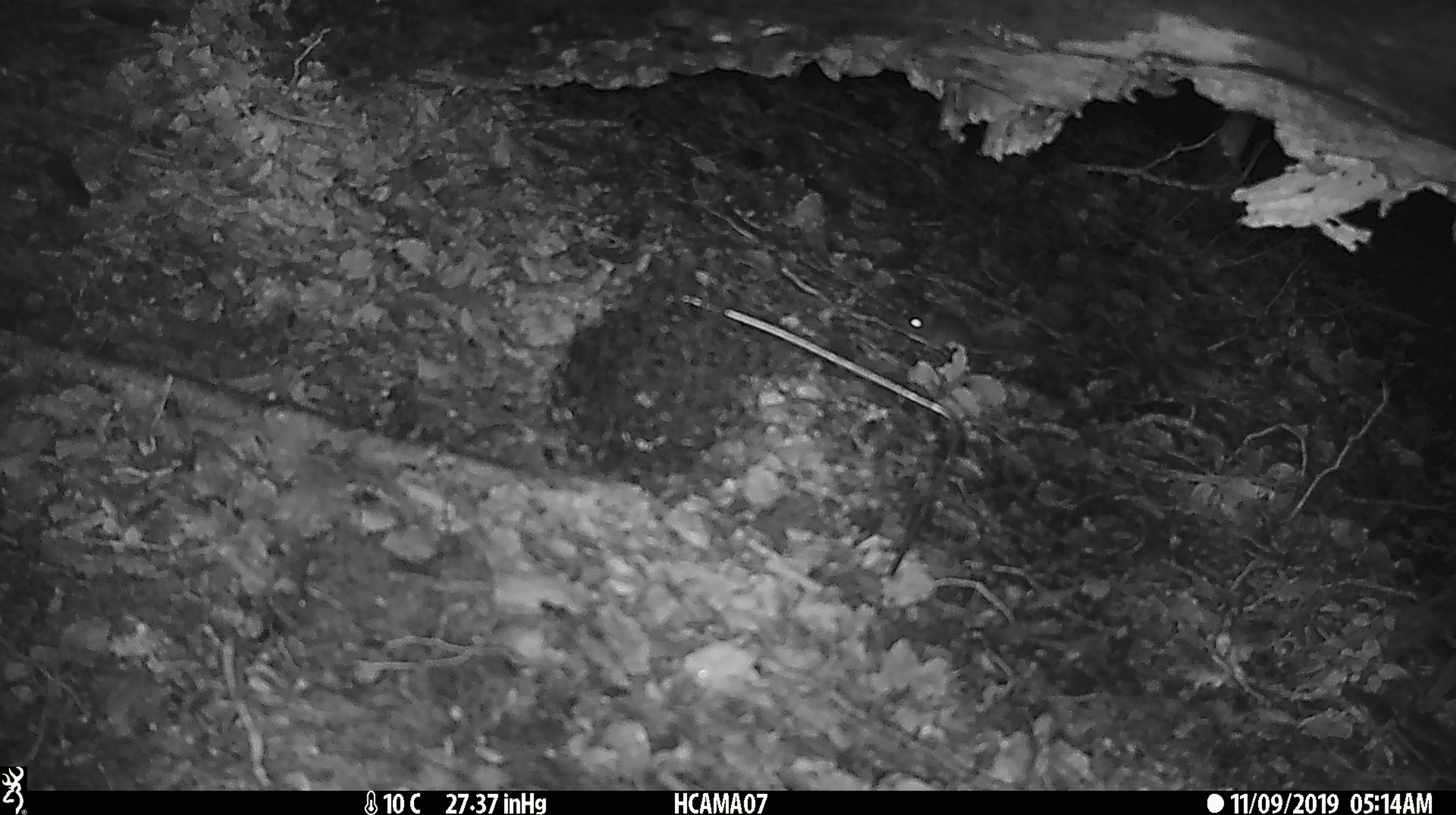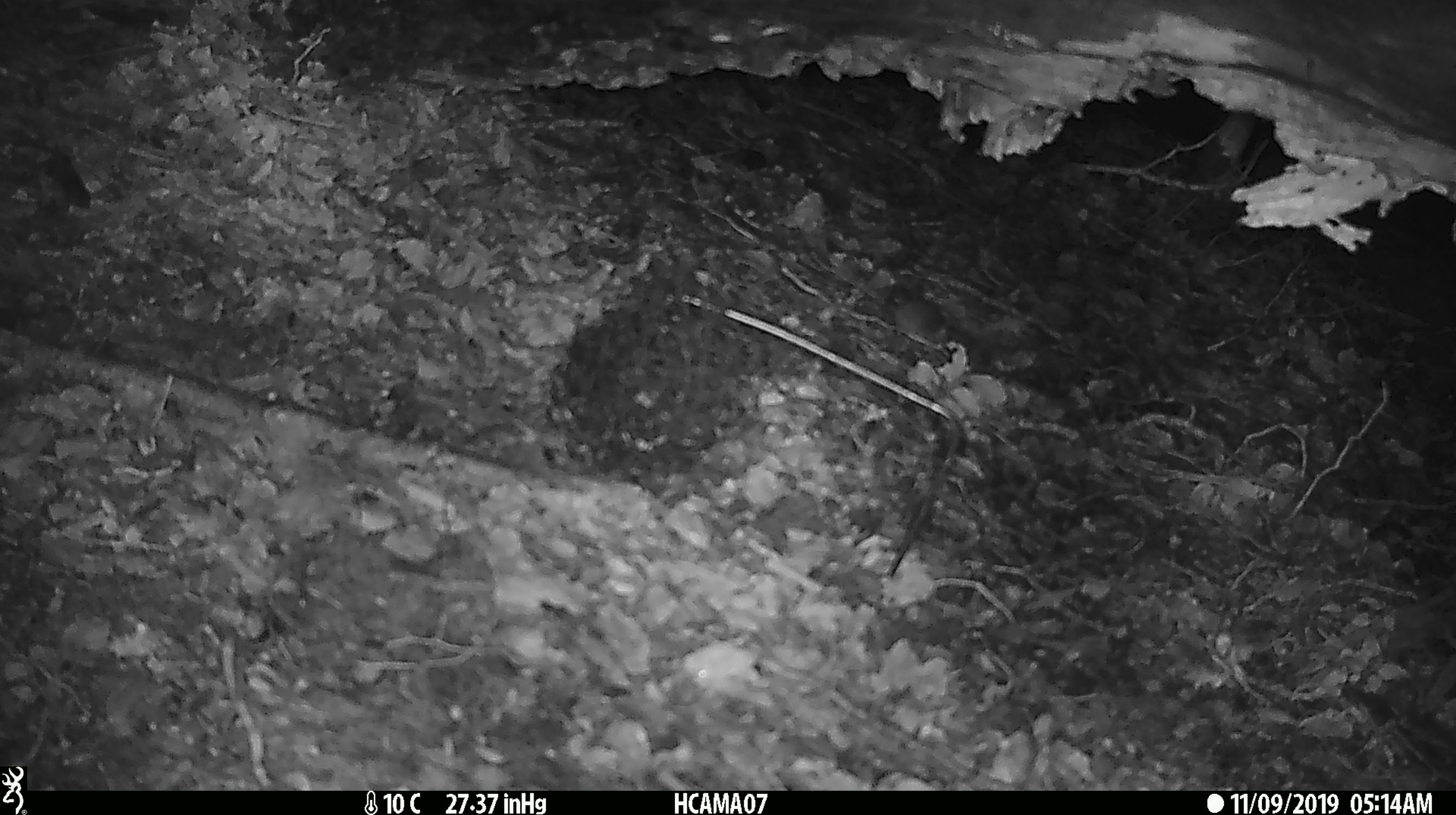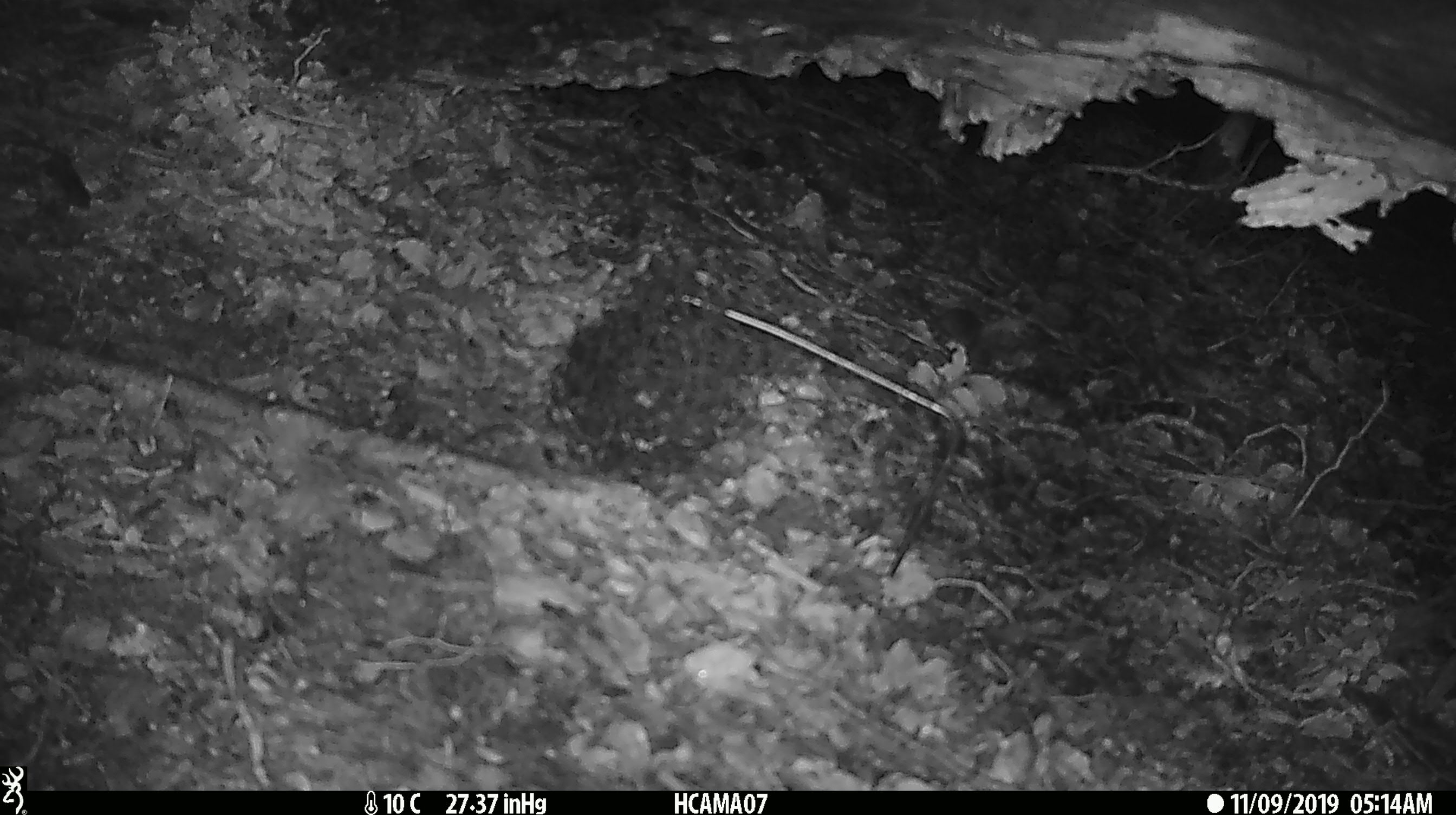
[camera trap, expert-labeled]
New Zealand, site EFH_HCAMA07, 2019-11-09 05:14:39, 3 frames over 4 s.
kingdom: Animalia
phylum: Chordata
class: Mammalia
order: Rodentia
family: Muridae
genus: Mus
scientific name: Mus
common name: mouse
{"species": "mouse (Mus)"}